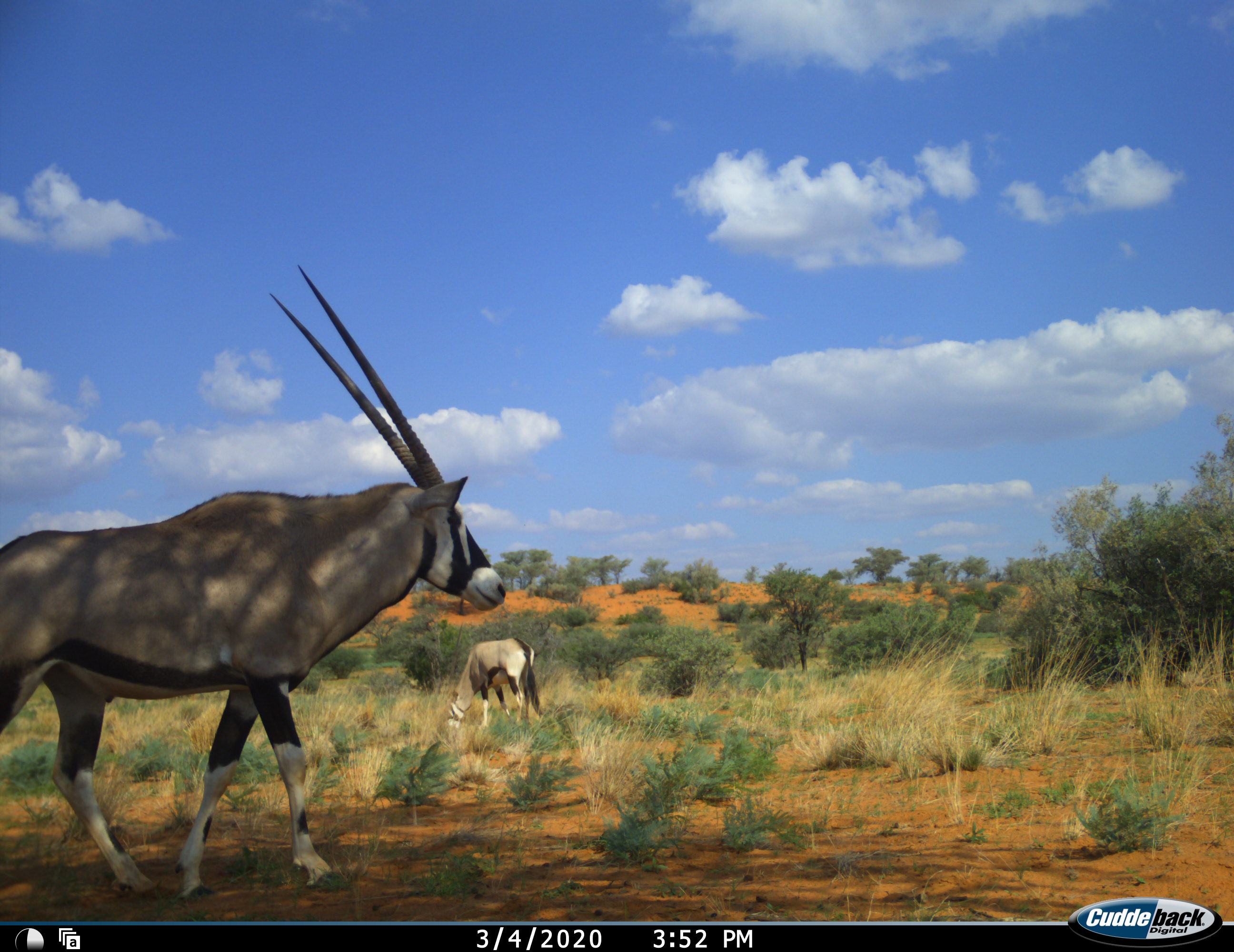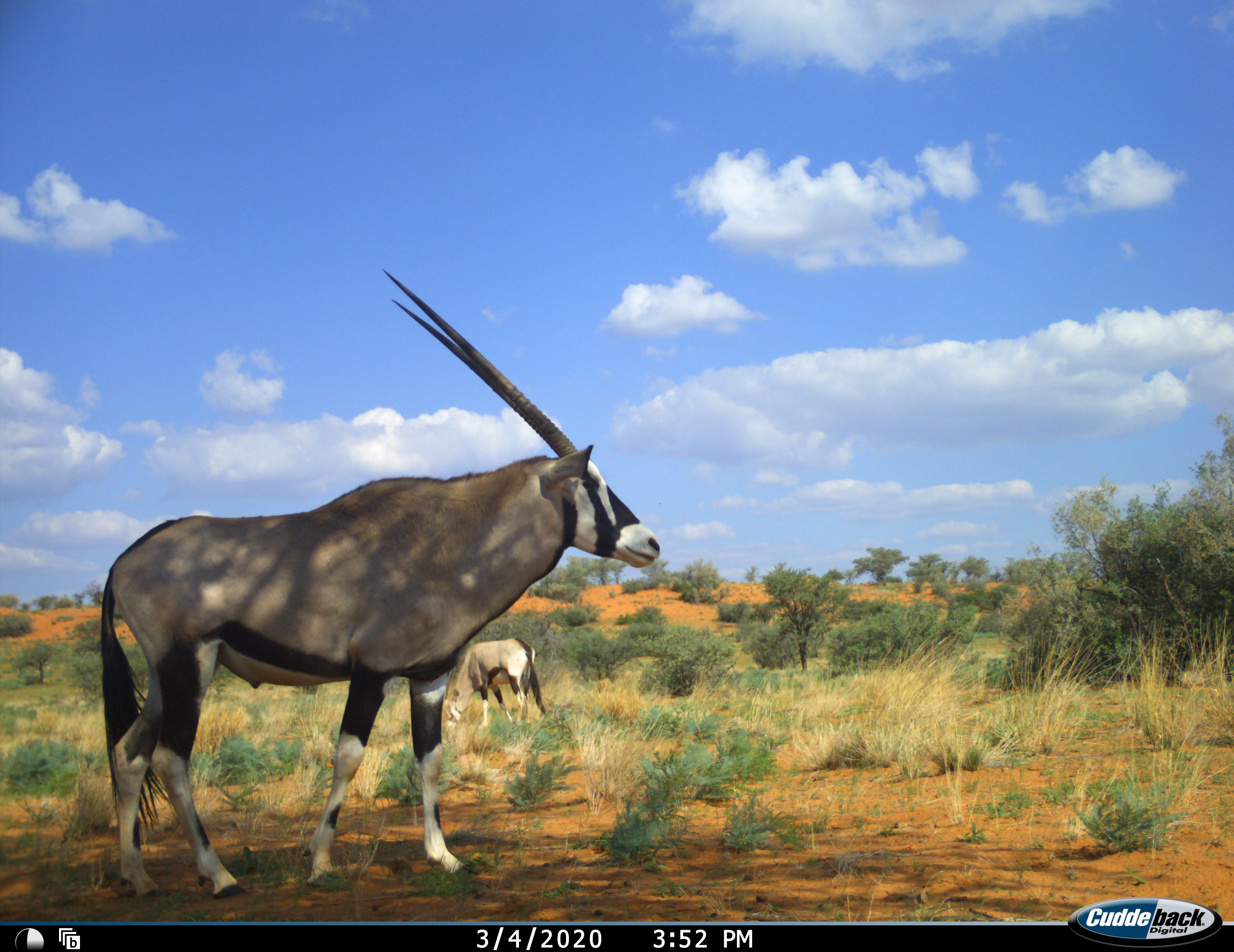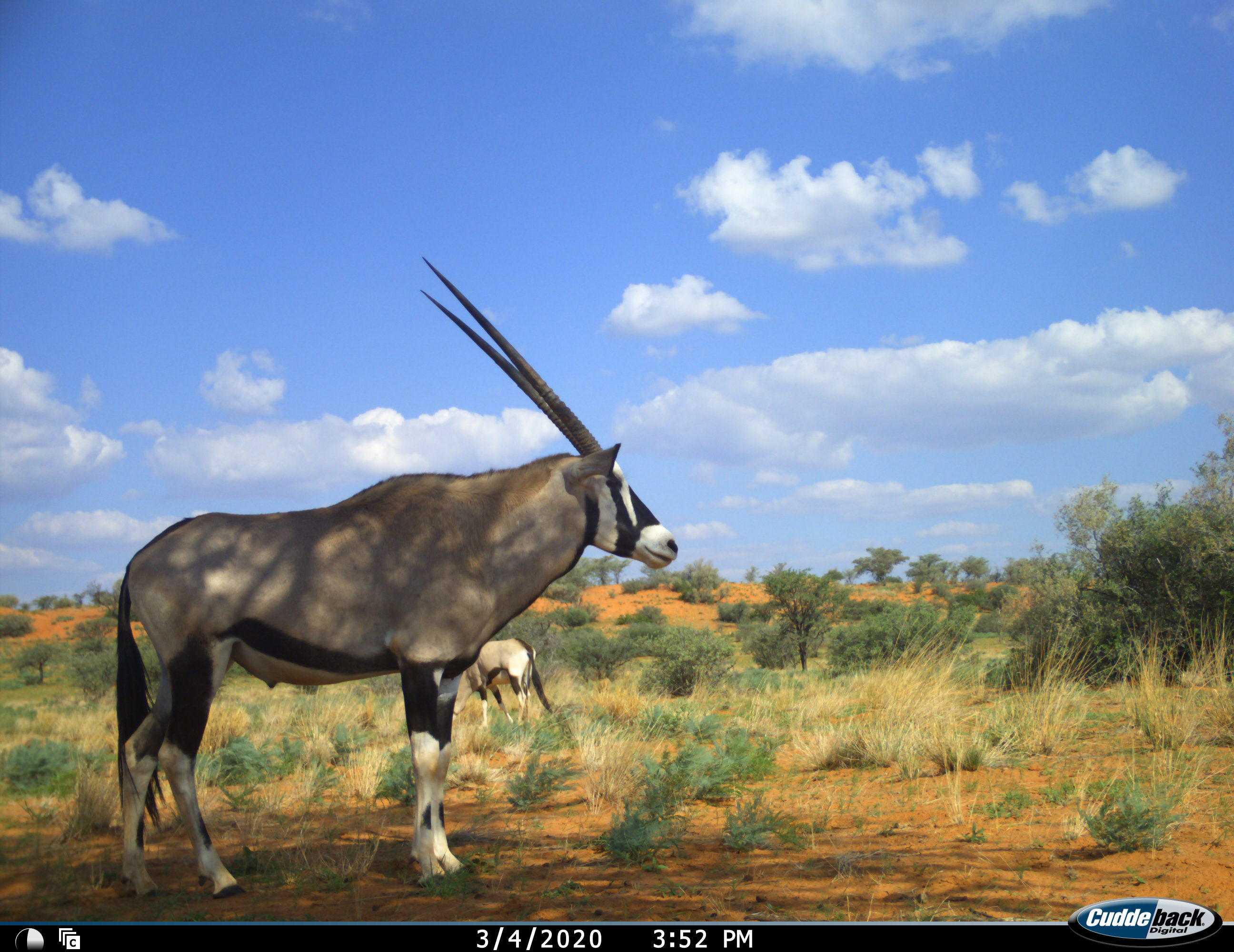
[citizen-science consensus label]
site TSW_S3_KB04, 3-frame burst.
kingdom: Animalia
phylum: Chordata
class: Mammalia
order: Artiodactyla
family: Bovidae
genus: Oryx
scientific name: Oryx gazella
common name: gemsbok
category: oryx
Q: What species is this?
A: Oryx (gemsbok) (Oryx gazella).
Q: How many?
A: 2.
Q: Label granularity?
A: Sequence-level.